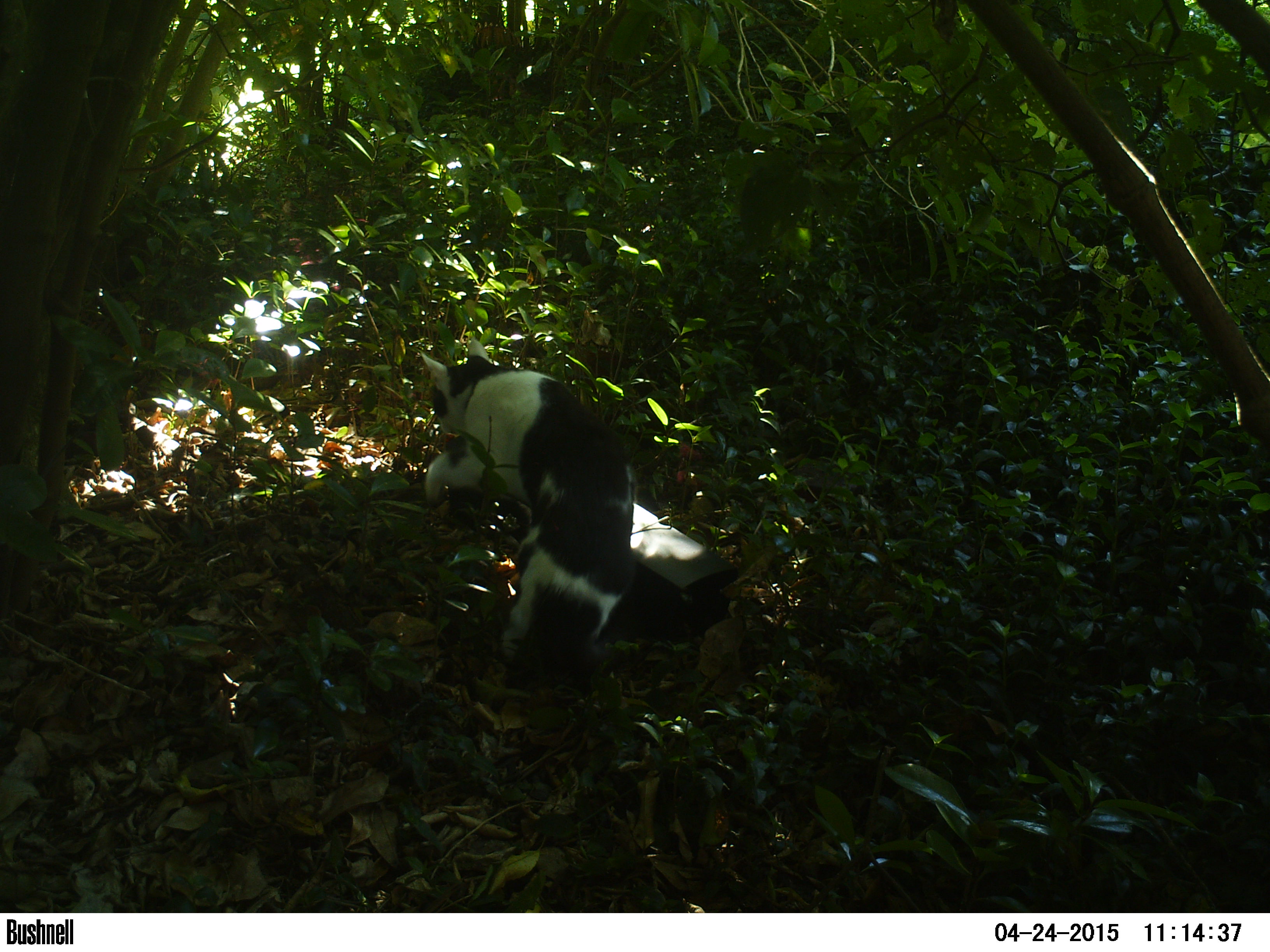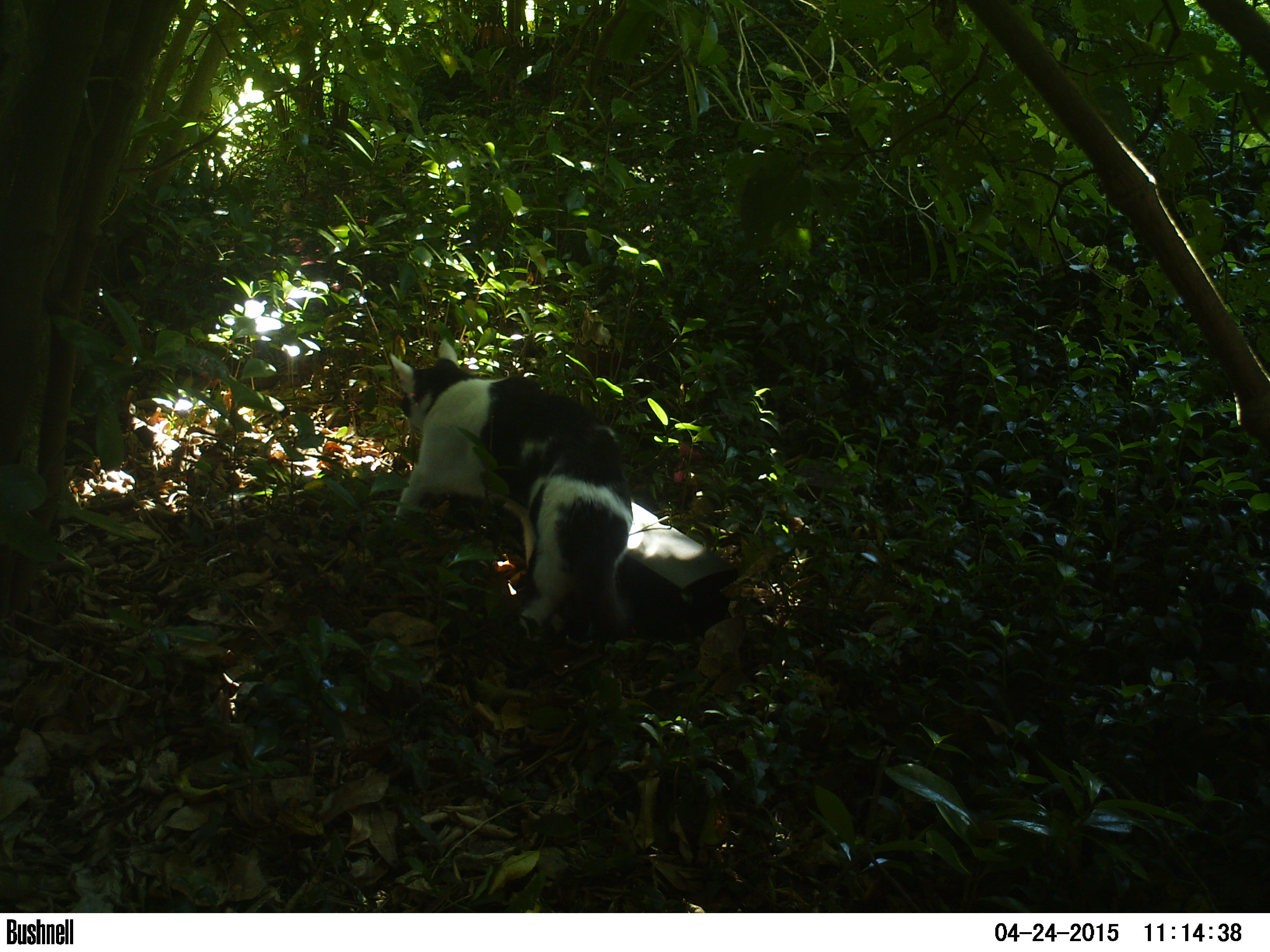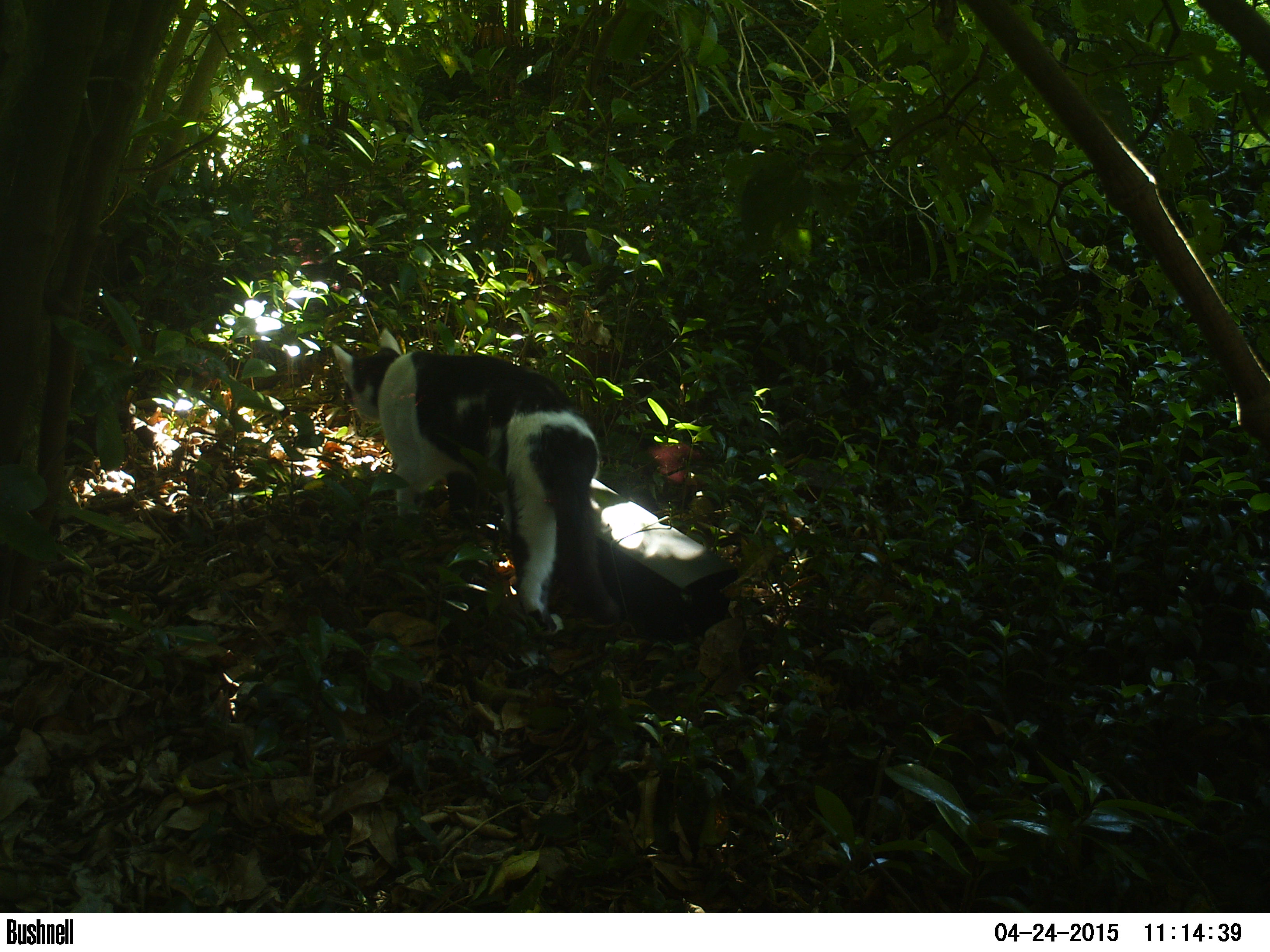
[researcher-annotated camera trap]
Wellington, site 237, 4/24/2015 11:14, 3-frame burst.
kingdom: Animalia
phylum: Chordata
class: Mammalia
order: Carnivora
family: Felidae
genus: Felis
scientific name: Felis catus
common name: cat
Cat (Felis catus).